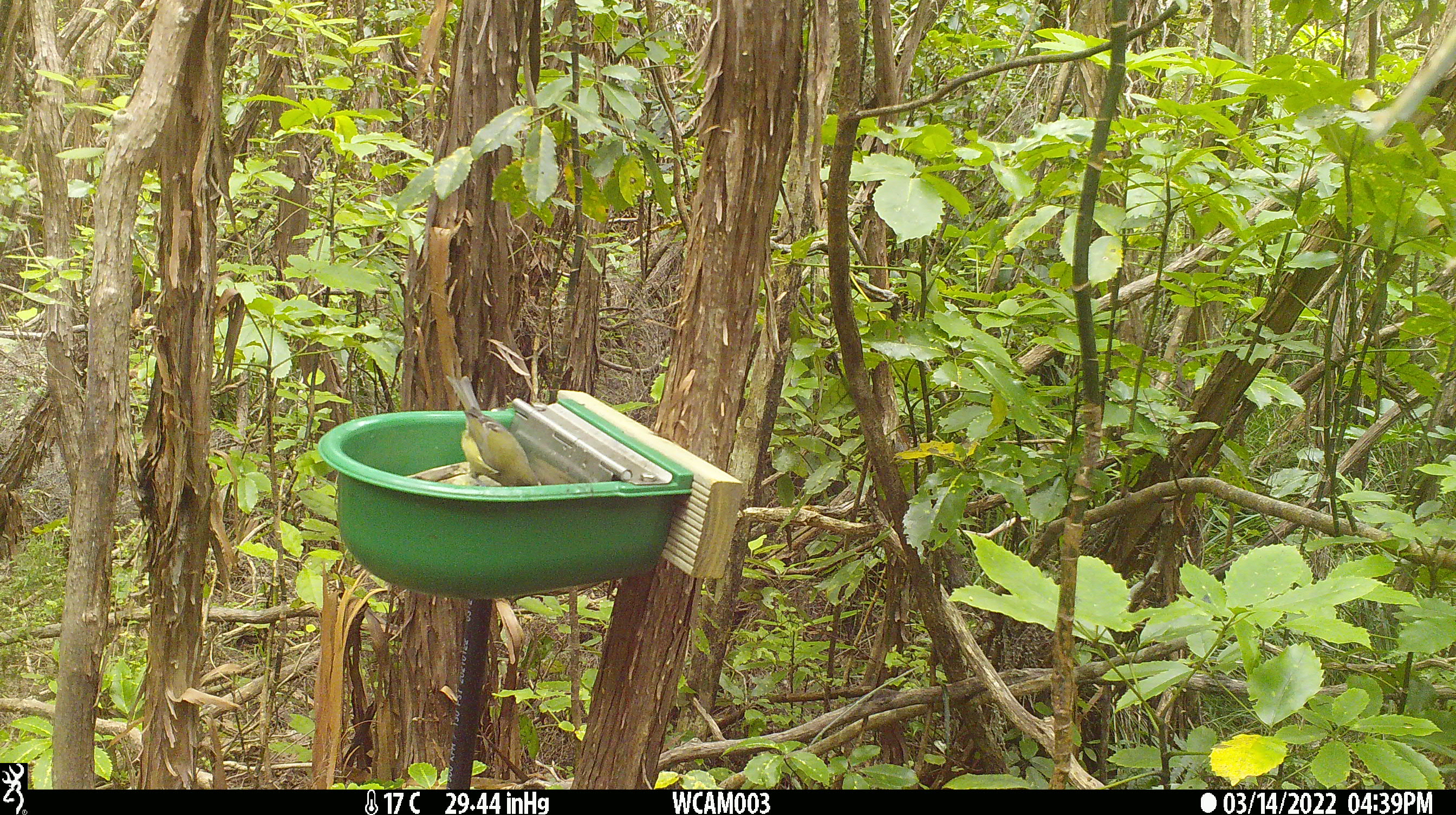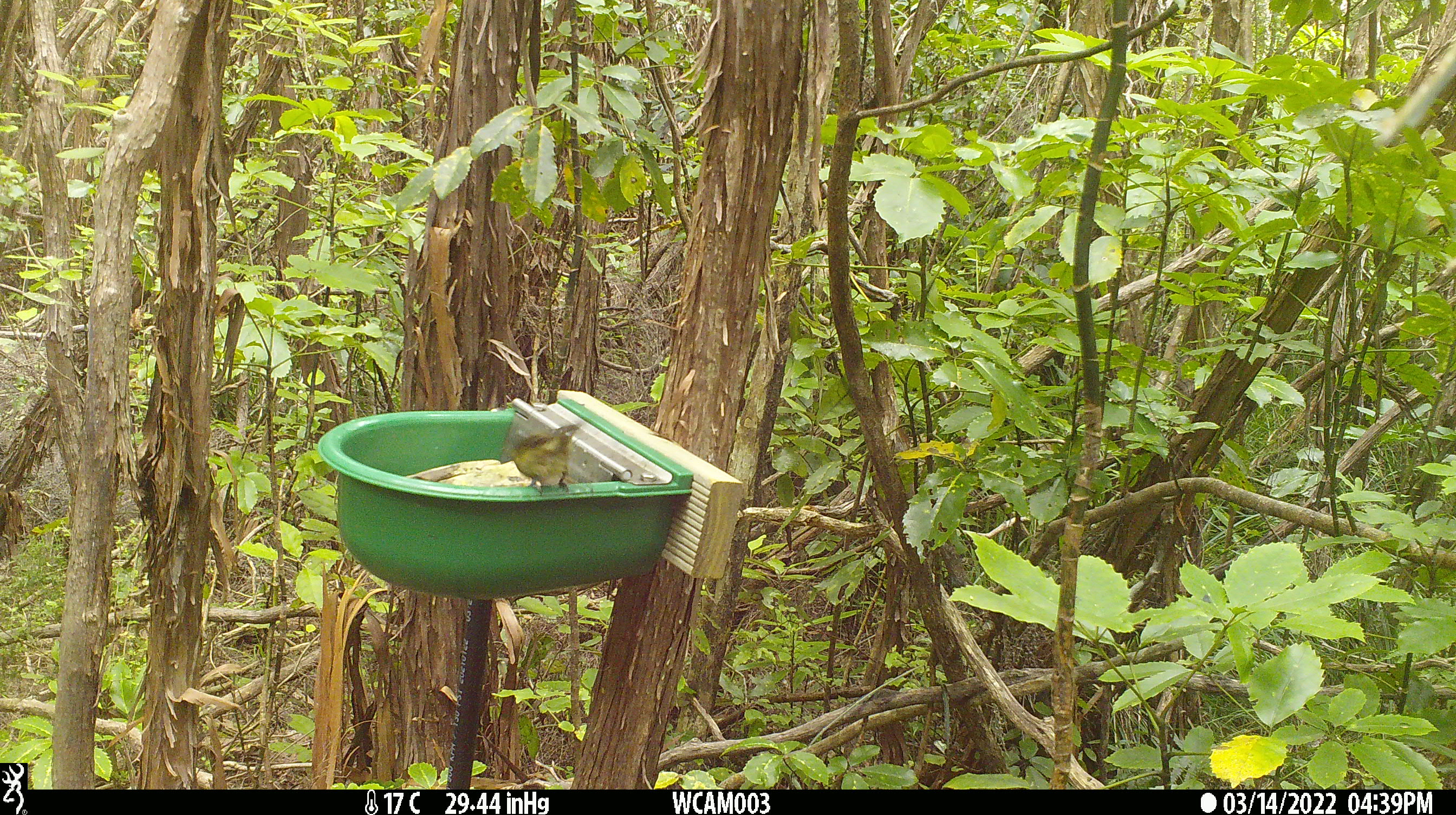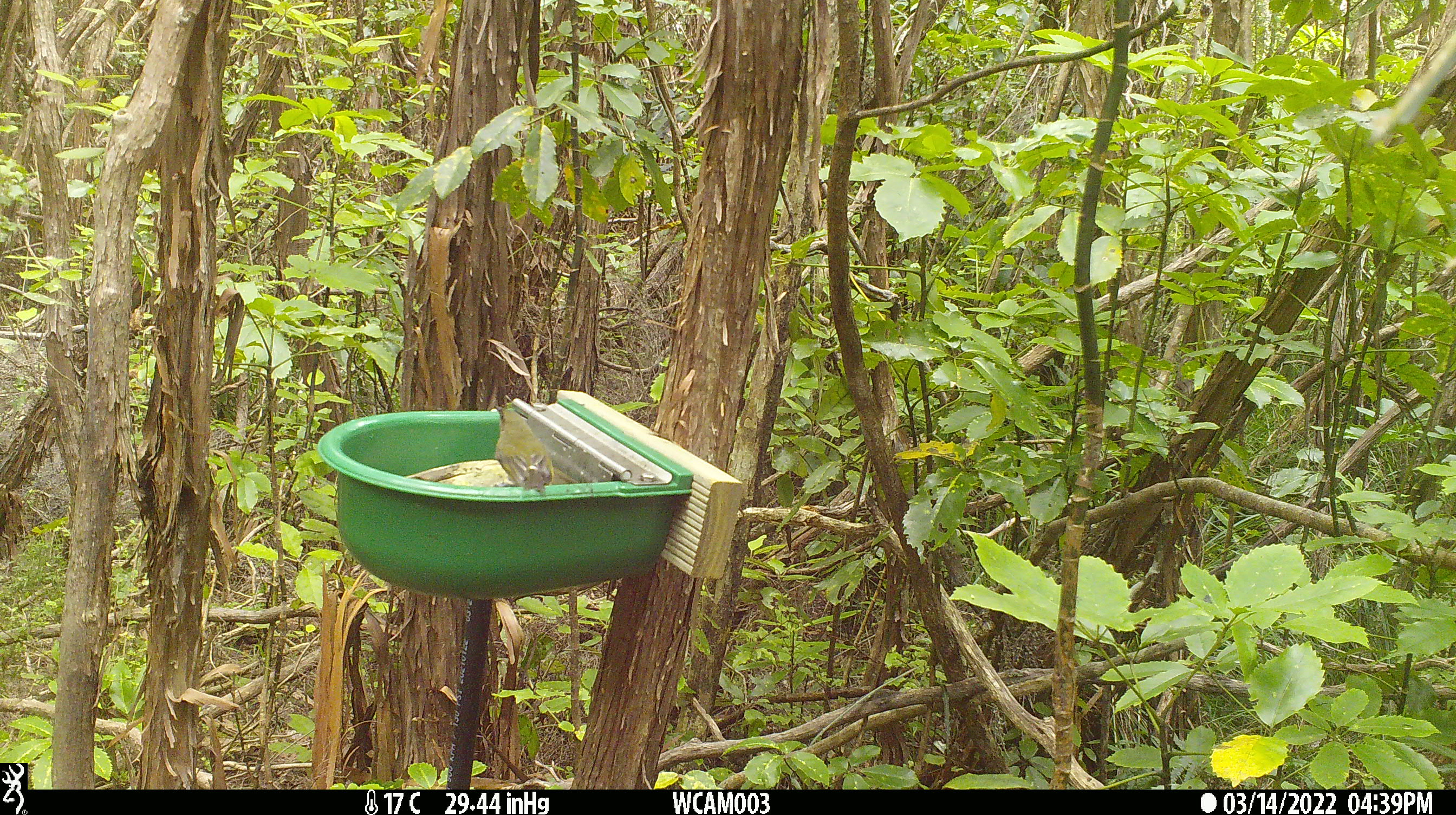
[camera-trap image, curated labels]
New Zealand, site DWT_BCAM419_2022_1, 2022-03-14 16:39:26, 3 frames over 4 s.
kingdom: Animalia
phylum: Chordata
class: Aves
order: Passeriformes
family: Meliphagidae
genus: Anthornis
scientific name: Anthornis melanura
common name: new zealand bellbird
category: bellbird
Bellbird (new zealand bellbird) (Anthornis melanura).